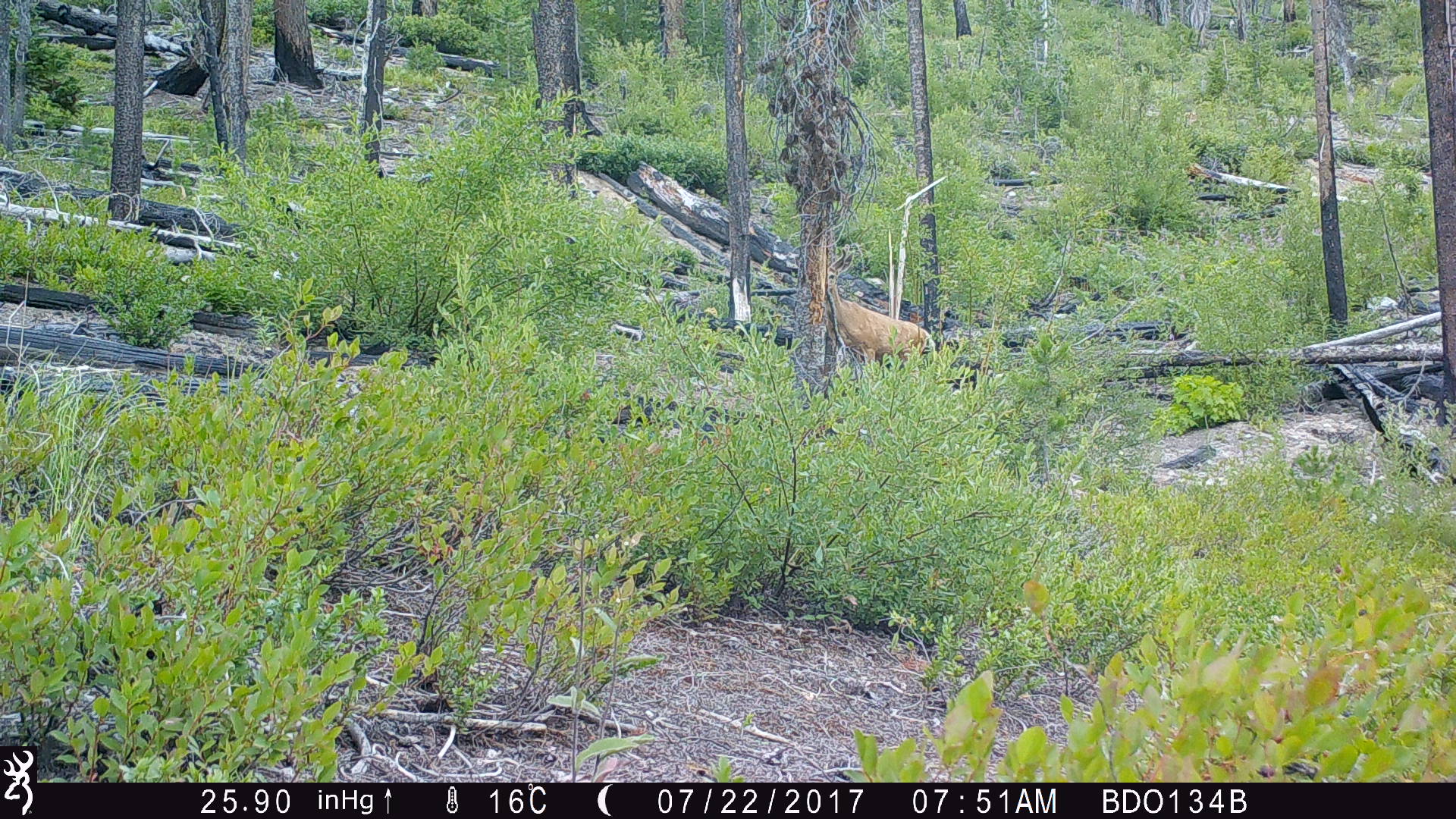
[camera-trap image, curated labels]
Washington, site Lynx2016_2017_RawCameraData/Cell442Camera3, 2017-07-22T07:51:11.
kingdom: Animalia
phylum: Chordata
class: Mammalia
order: Artiodactyla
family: Cervidae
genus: Odocoileus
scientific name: Odocoileus hemionus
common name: mule deer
Odocoileus hemionus (mule deer). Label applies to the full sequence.